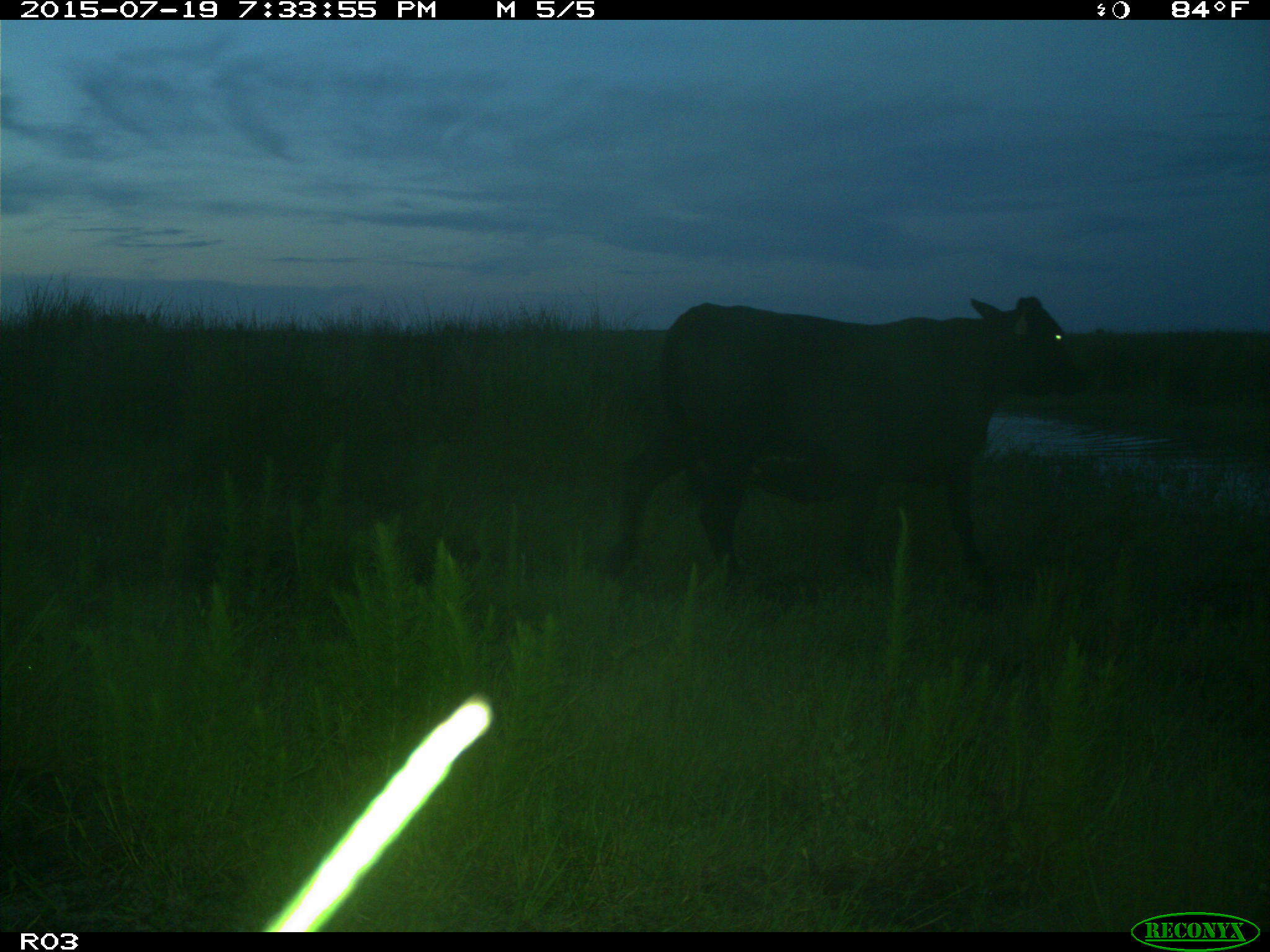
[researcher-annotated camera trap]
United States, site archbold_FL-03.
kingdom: Animalia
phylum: Chordata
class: Mammalia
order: Artiodactyla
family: Bovidae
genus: Bos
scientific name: Bos taurus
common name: domestic cow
Bos taurus (domestic cow).